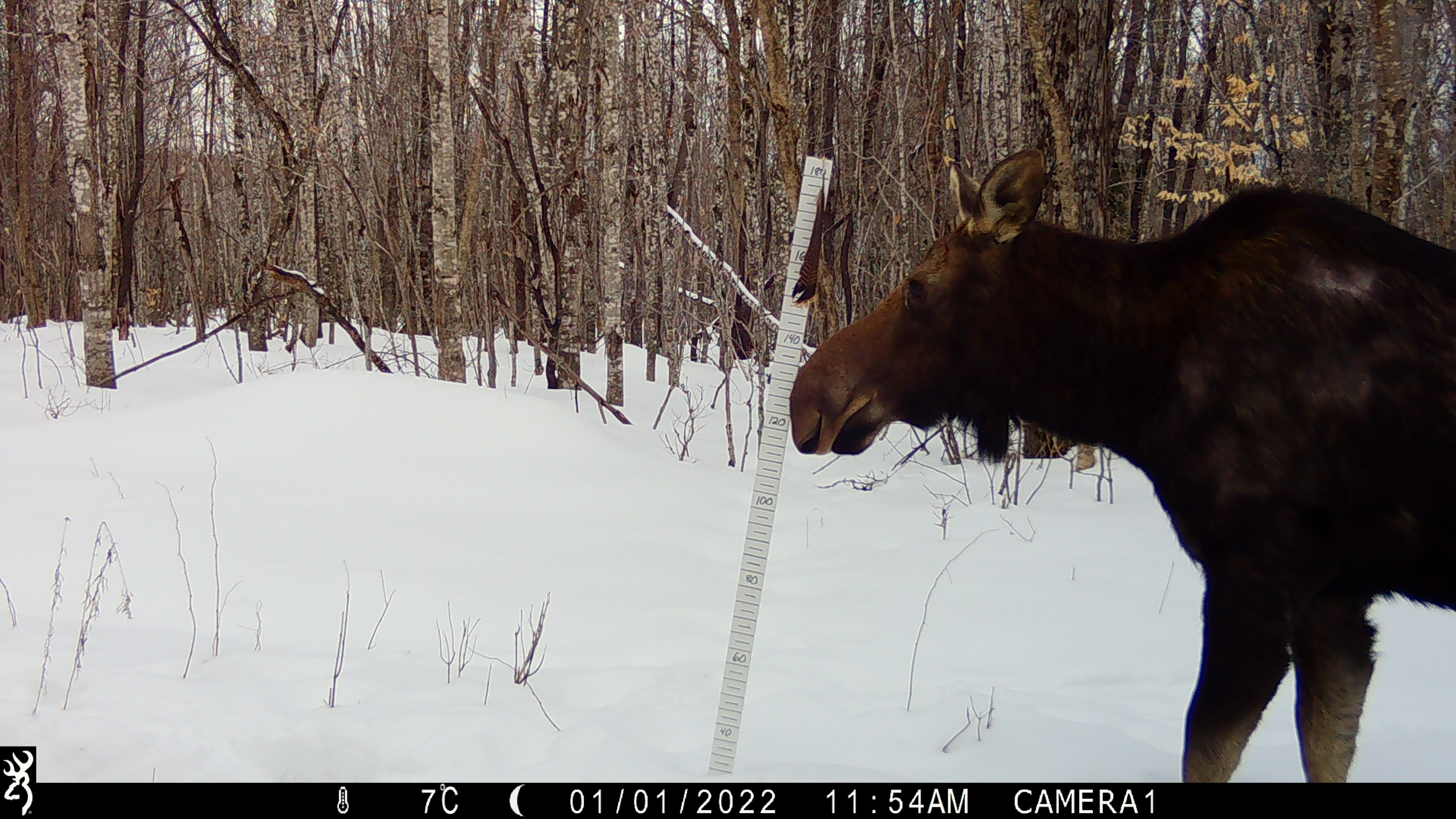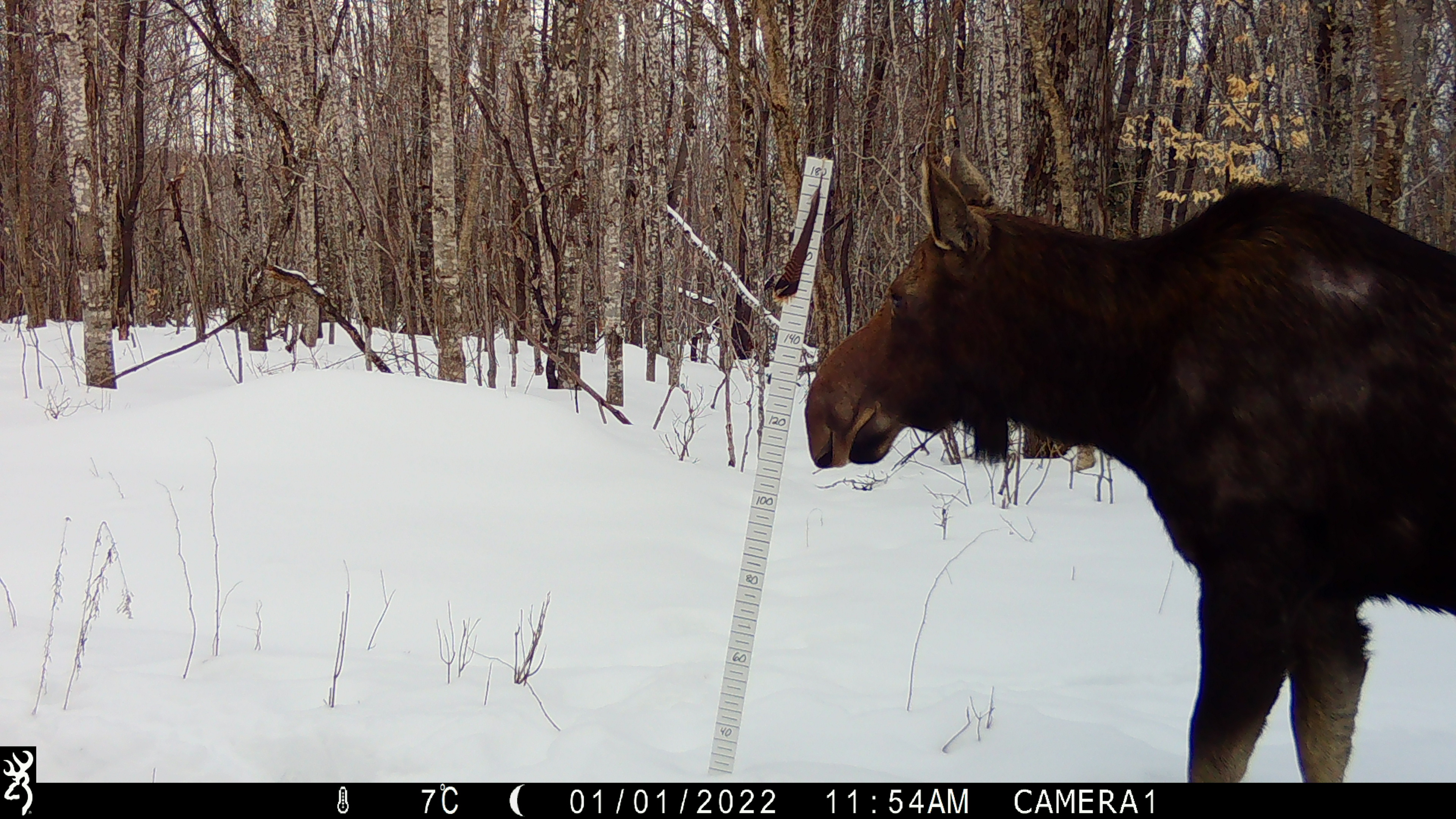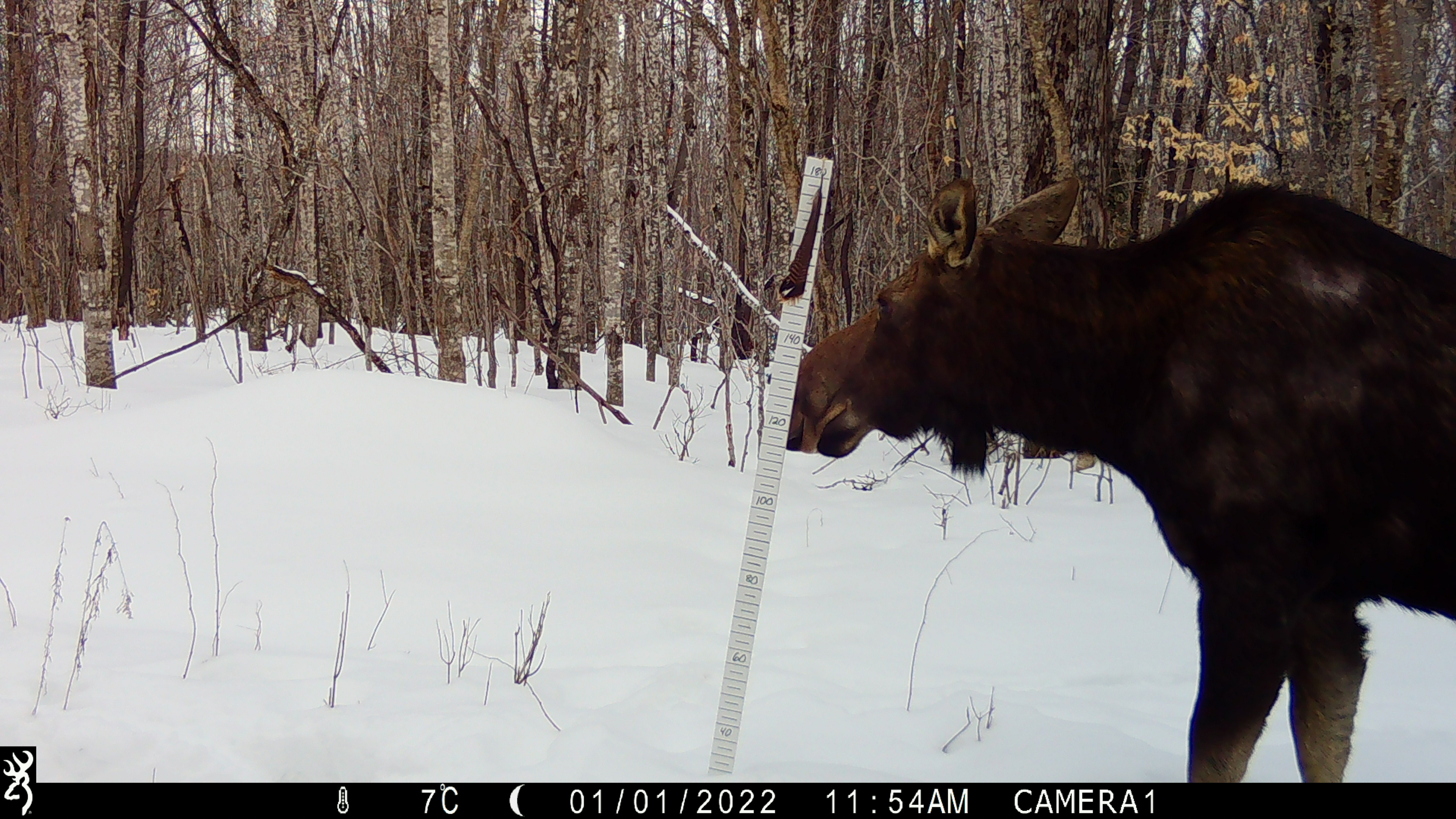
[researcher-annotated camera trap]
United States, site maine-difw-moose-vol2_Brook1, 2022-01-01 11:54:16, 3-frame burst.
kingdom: Animalia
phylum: Chordata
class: Mammalia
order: Artiodactyla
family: Cervidae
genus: Alces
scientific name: Alces alces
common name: moose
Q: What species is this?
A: Moose (Alces alces).